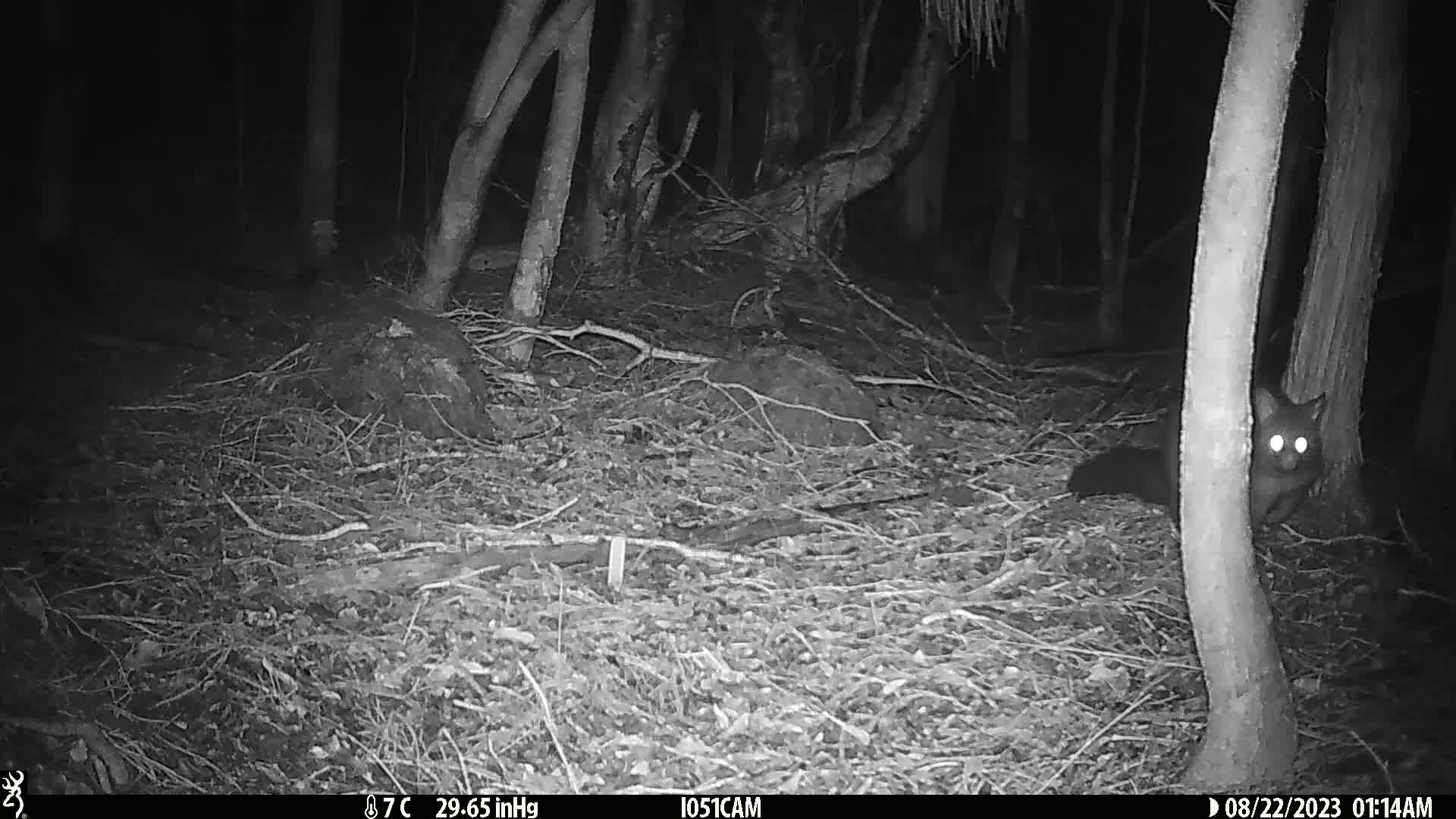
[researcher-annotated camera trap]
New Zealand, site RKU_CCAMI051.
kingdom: Animalia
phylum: Chordata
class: Mammalia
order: Diprotodontia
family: Phalangeridae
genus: Trichosurus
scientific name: Trichosurus vulpecula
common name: common brushtail possum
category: possum